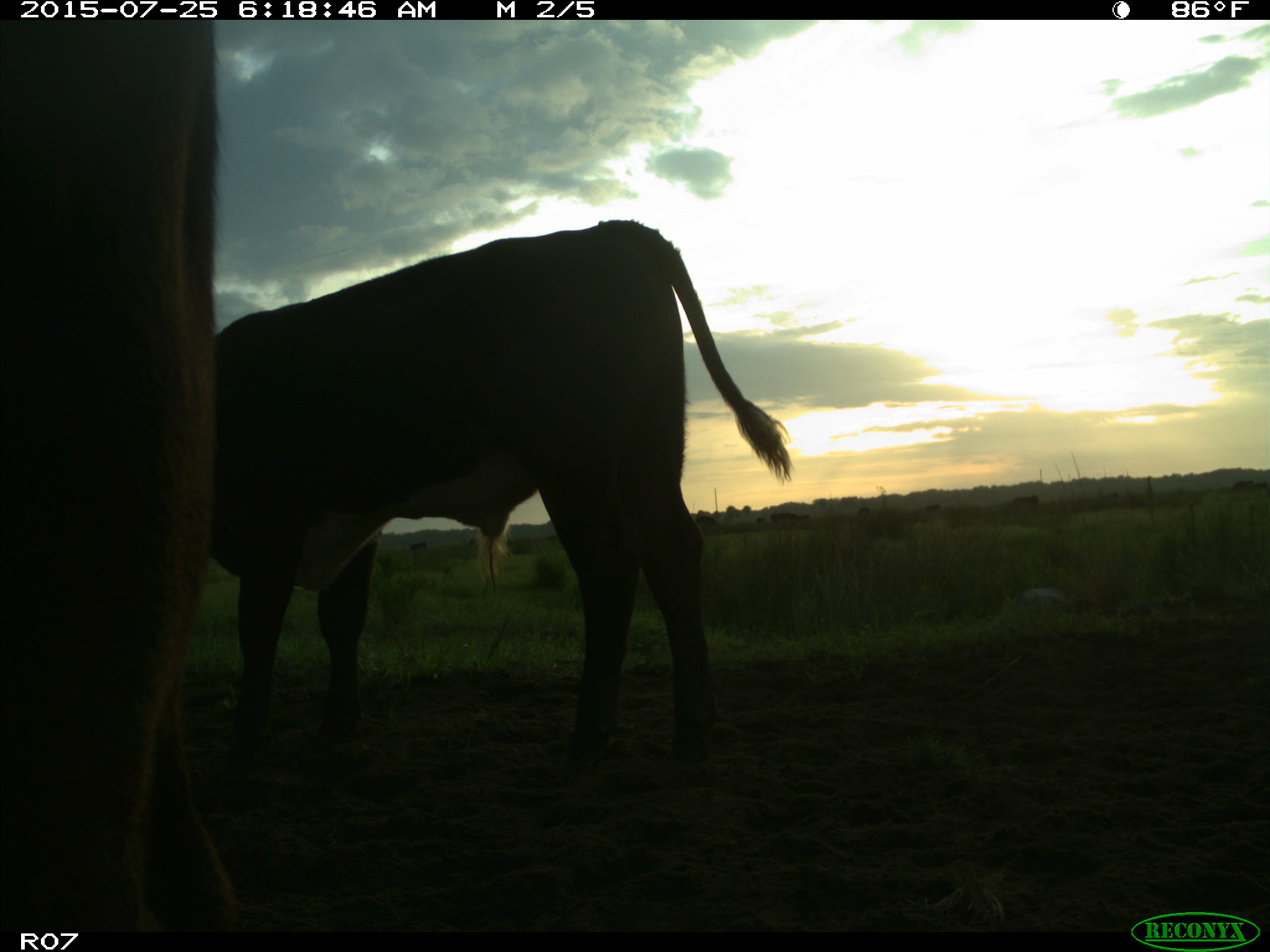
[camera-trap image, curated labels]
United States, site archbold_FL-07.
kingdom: Animalia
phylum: Chordata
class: Mammalia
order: Artiodactyla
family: Bovidae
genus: Bos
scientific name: Bos taurus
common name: domestic cow